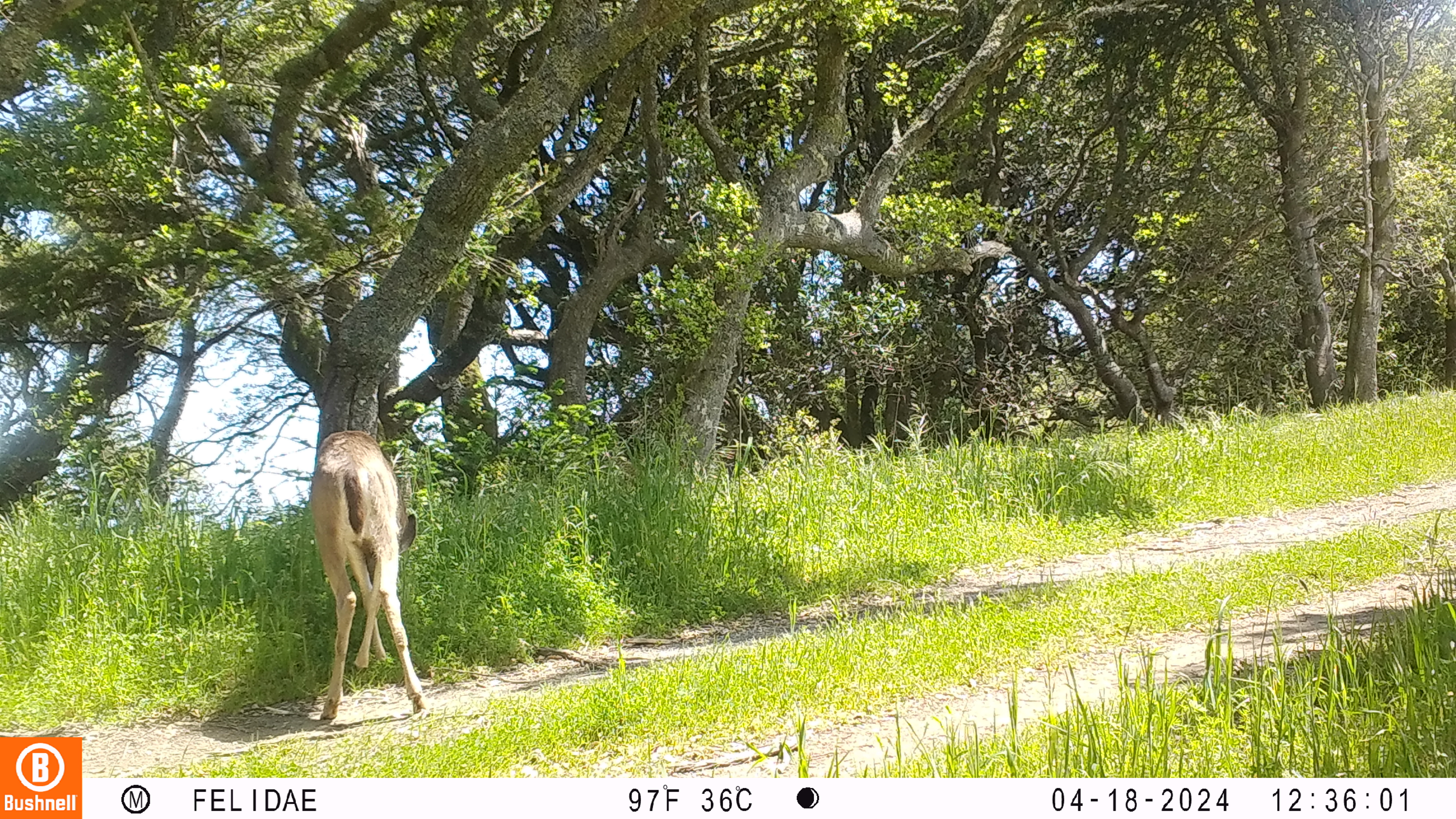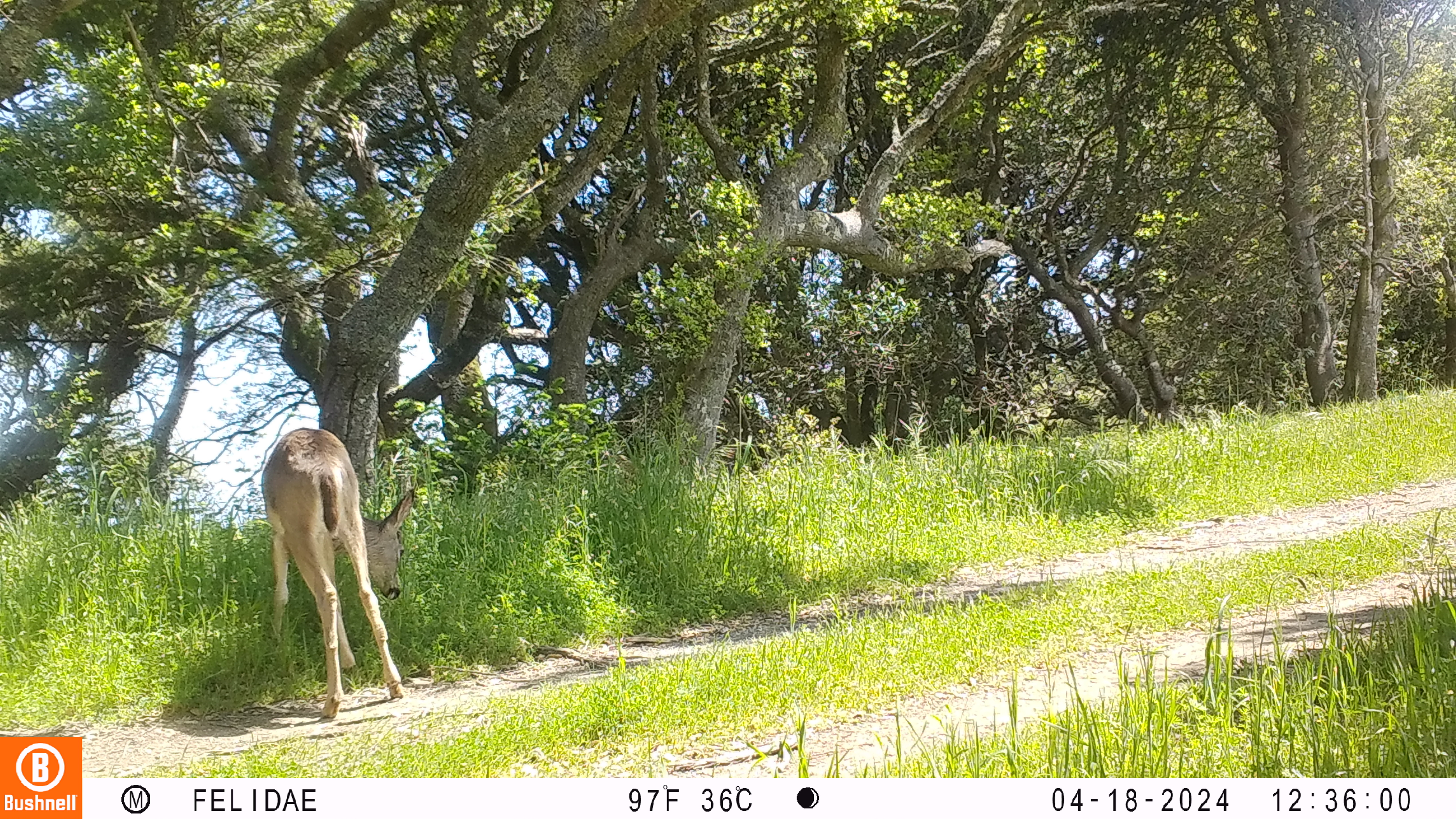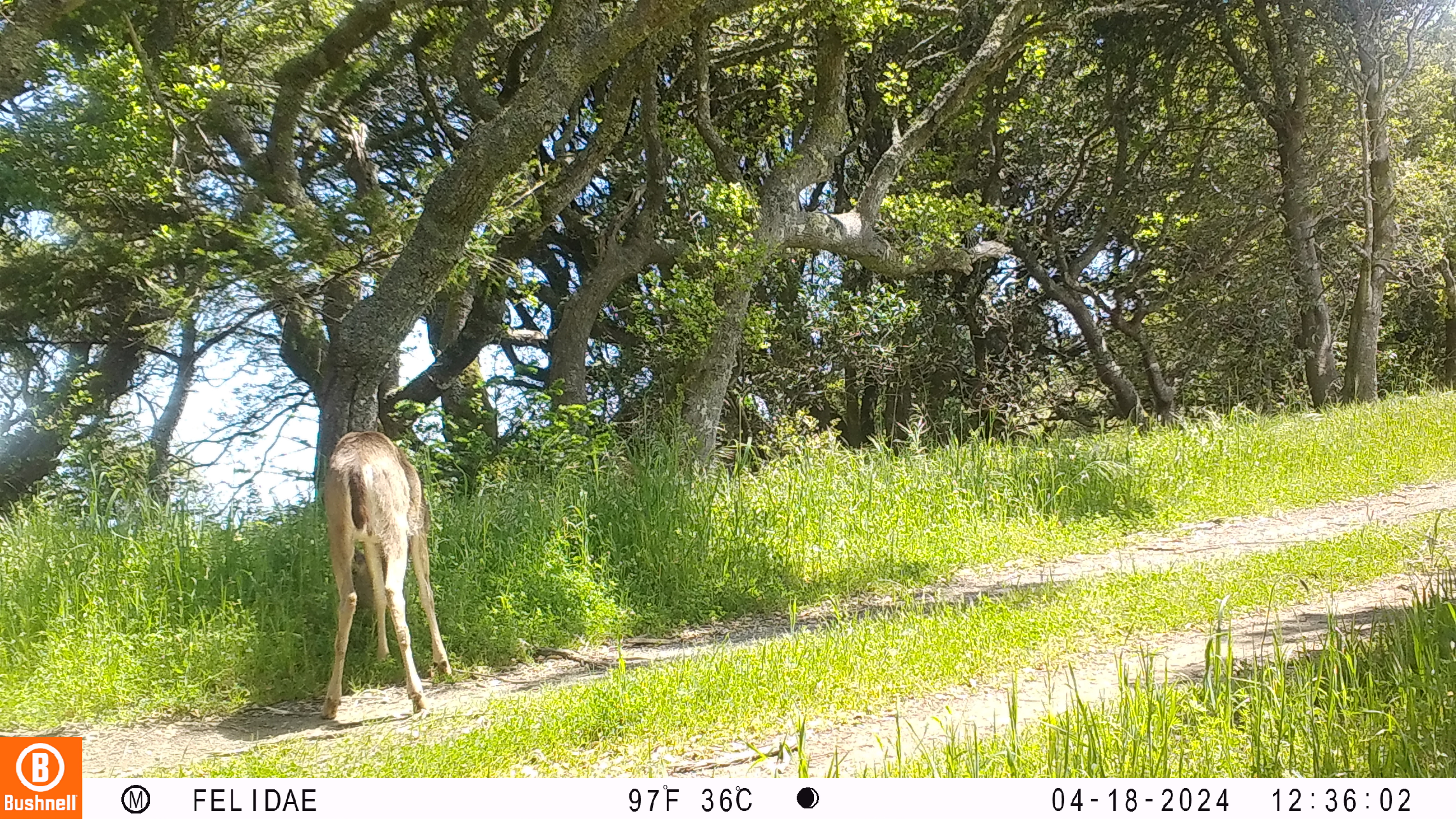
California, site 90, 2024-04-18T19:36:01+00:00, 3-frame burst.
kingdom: Animalia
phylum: Chordata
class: Mammalia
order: Artiodactyla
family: Cervidae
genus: Odocoileus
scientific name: Odocoileus hemionus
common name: mule deer